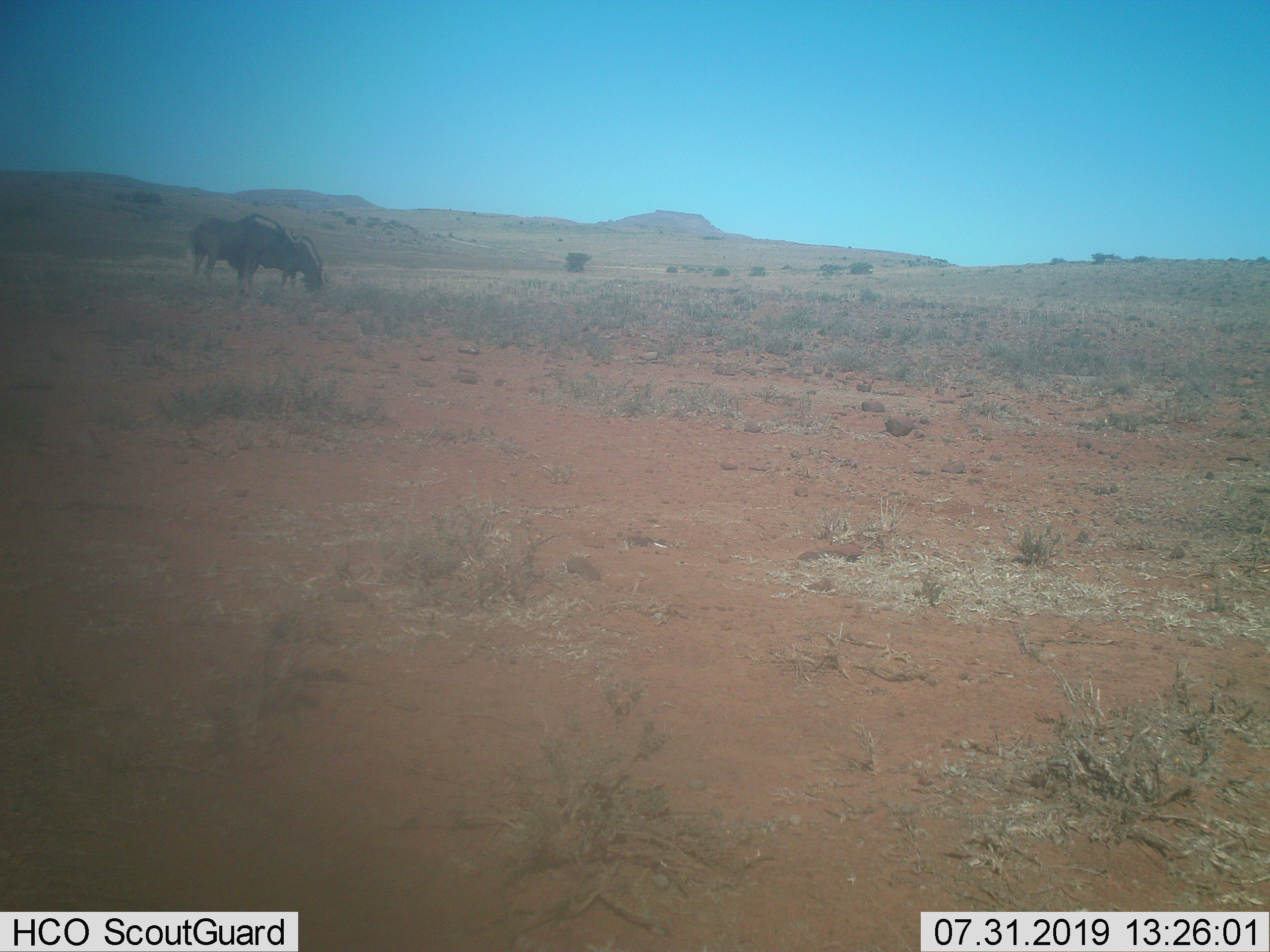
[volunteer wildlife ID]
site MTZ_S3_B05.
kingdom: Animalia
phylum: Chordata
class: Mammalia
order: Artiodactyla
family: Bovidae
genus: Connochaetes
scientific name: Connochaetes gnou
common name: black wildebeest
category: wildebeestblack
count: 2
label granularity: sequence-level